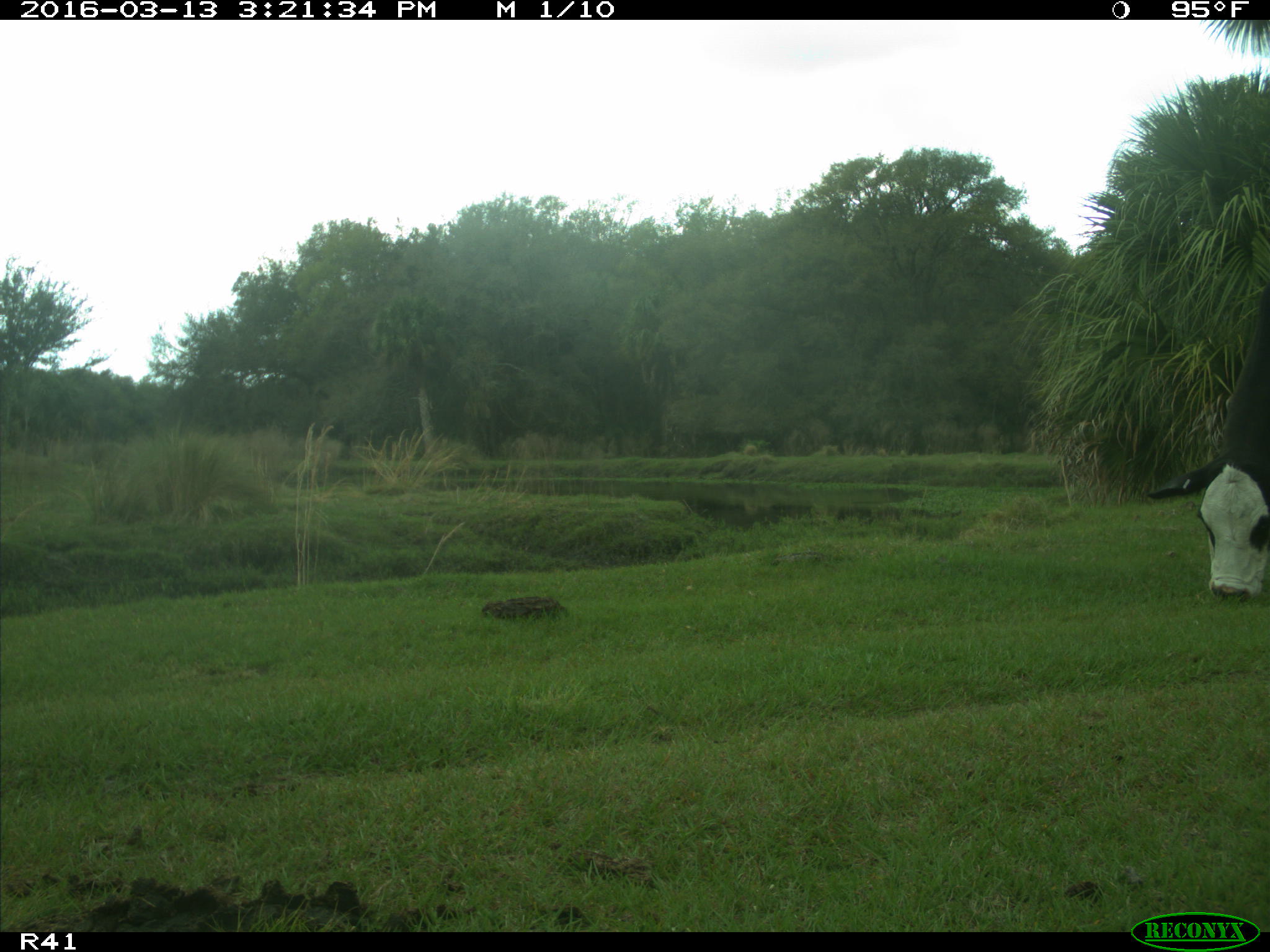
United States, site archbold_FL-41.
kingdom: Animalia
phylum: Chordata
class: Mammalia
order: Artiodactyla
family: Bovidae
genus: Bos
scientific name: Bos taurus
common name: domestic cow